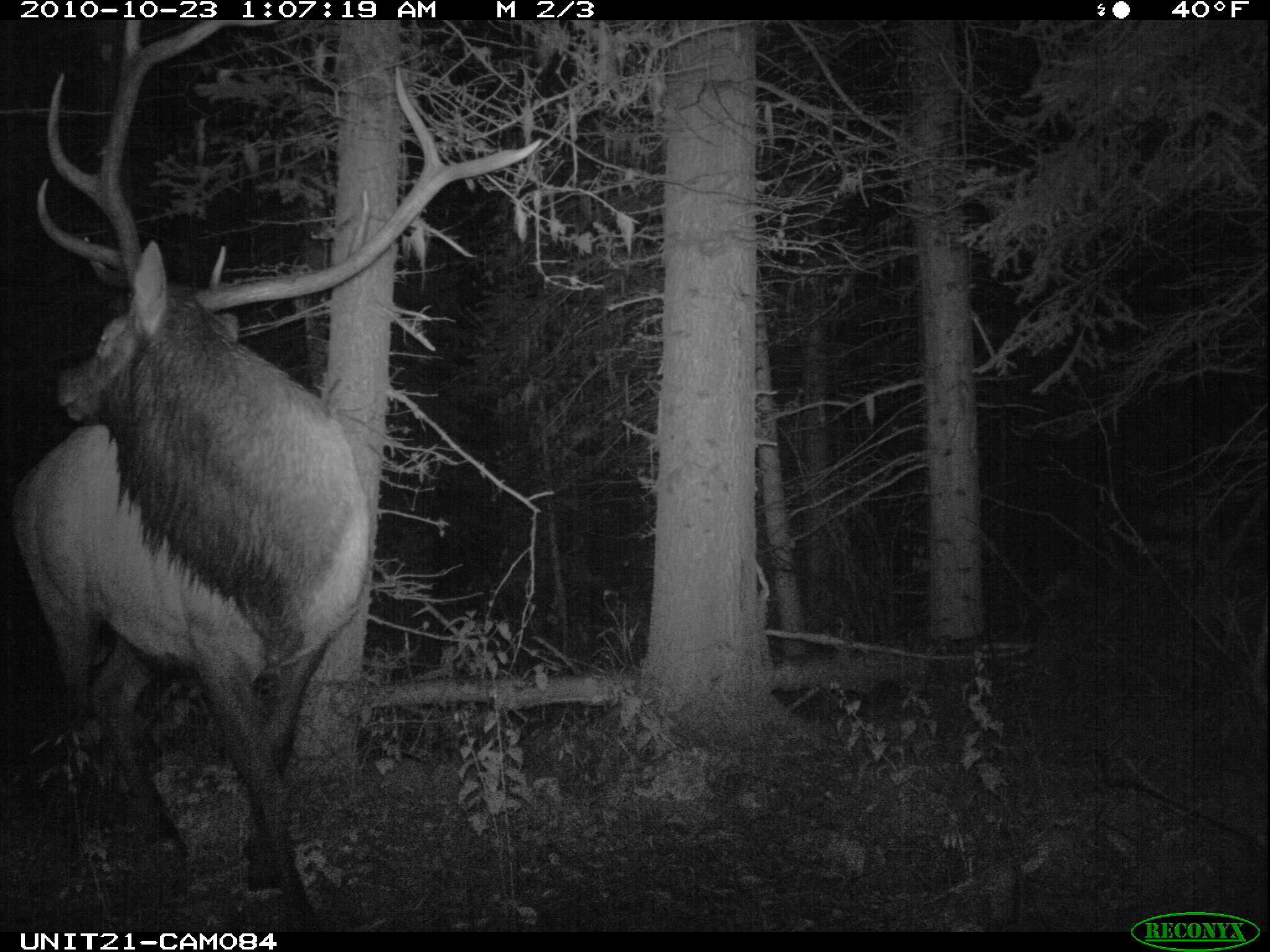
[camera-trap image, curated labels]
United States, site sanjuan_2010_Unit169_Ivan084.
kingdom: Animalia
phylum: Chordata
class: Mammalia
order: Artiodactyla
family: Cervidae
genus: Cervus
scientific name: Cervus elaphus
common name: red deer